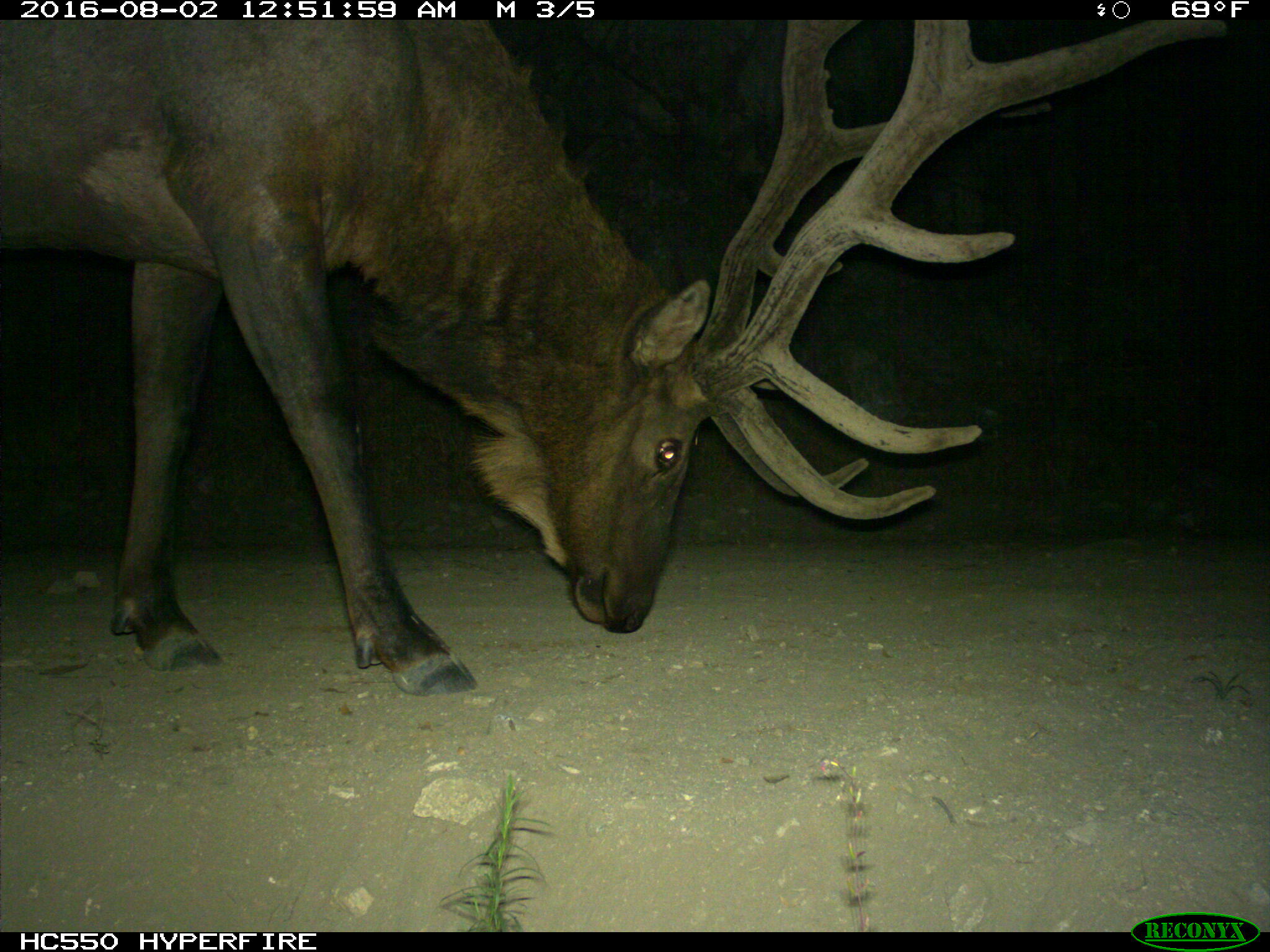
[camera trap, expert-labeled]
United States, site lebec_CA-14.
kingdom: Animalia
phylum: Chordata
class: Mammalia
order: Artiodactyla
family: Cervidae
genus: Cervus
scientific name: Cervus canadensis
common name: elk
Cervus canadensis (elk).